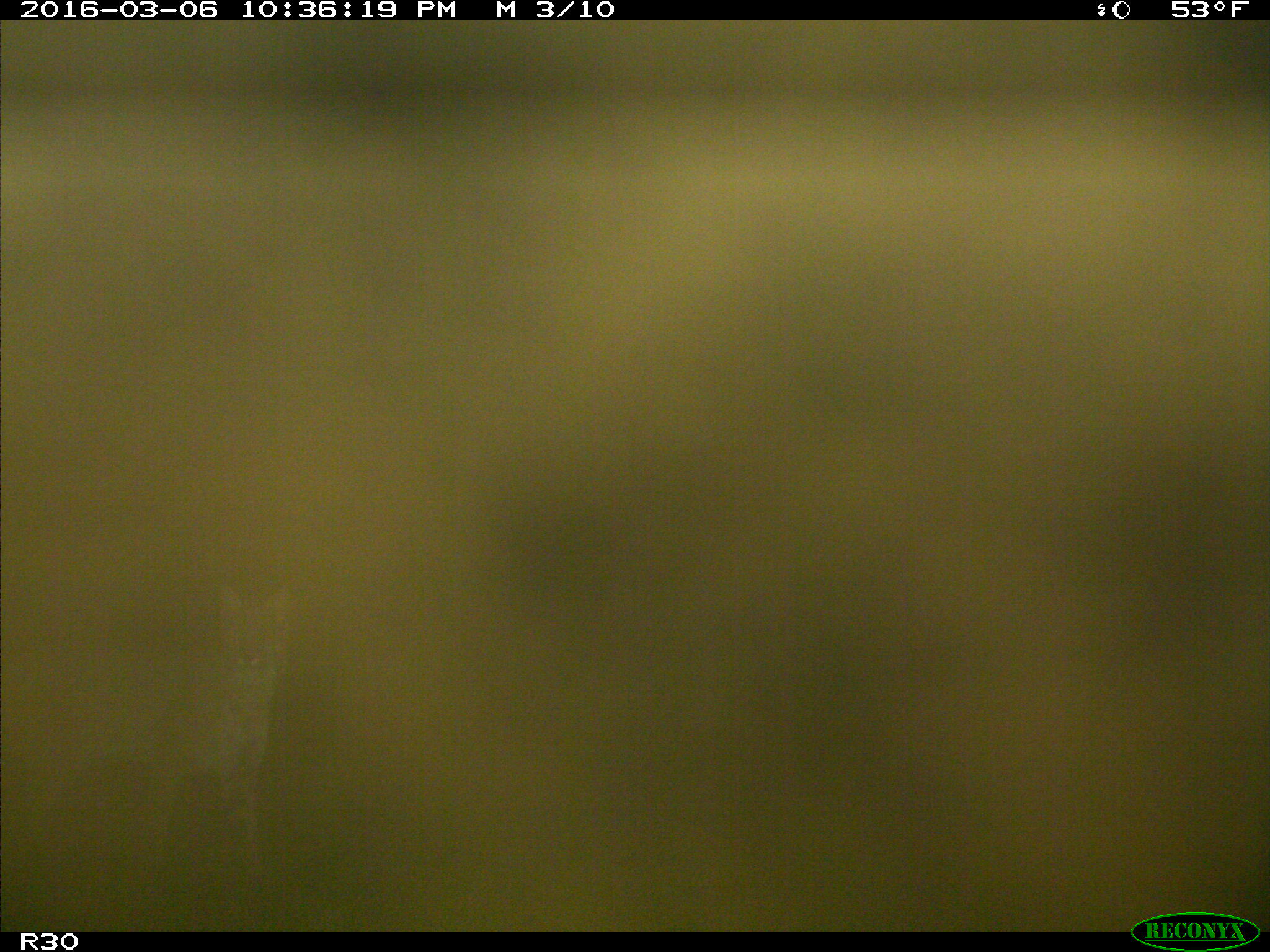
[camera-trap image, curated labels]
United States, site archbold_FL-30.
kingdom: Animalia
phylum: Chordata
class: Mammalia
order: Carnivora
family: Felidae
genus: Lynx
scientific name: Lynx rufus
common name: bobcat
Lynx rufus (bobcat).